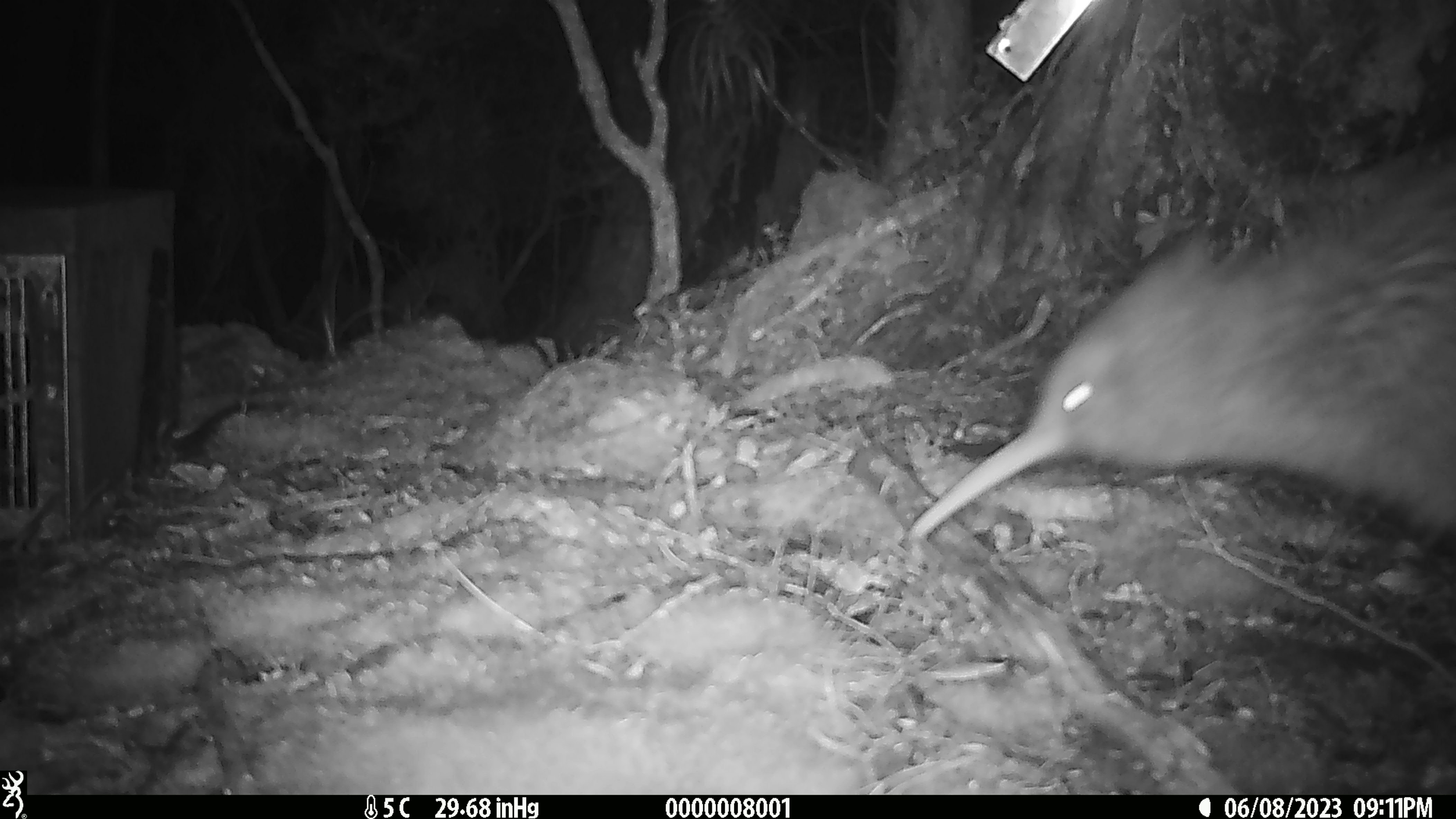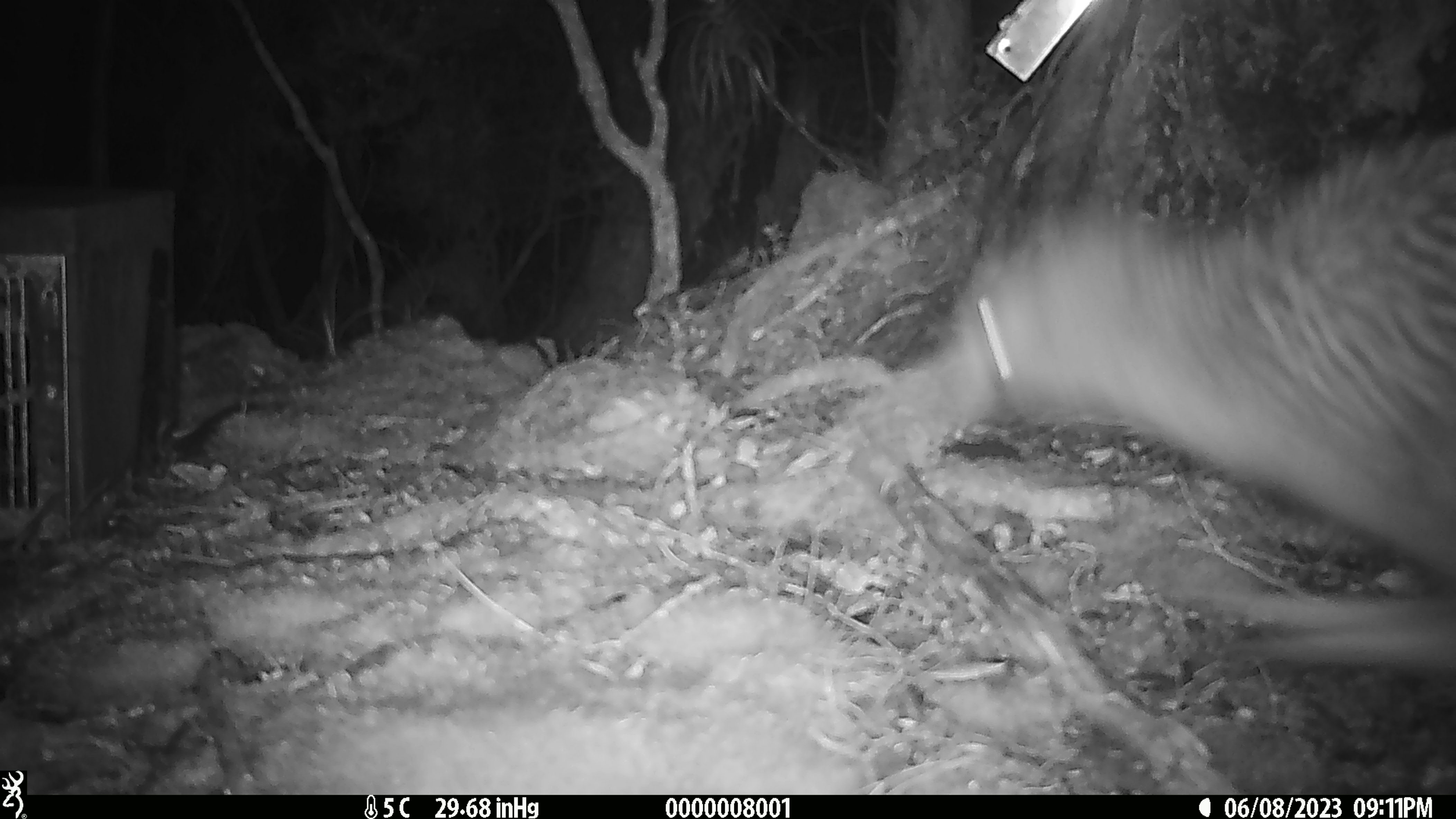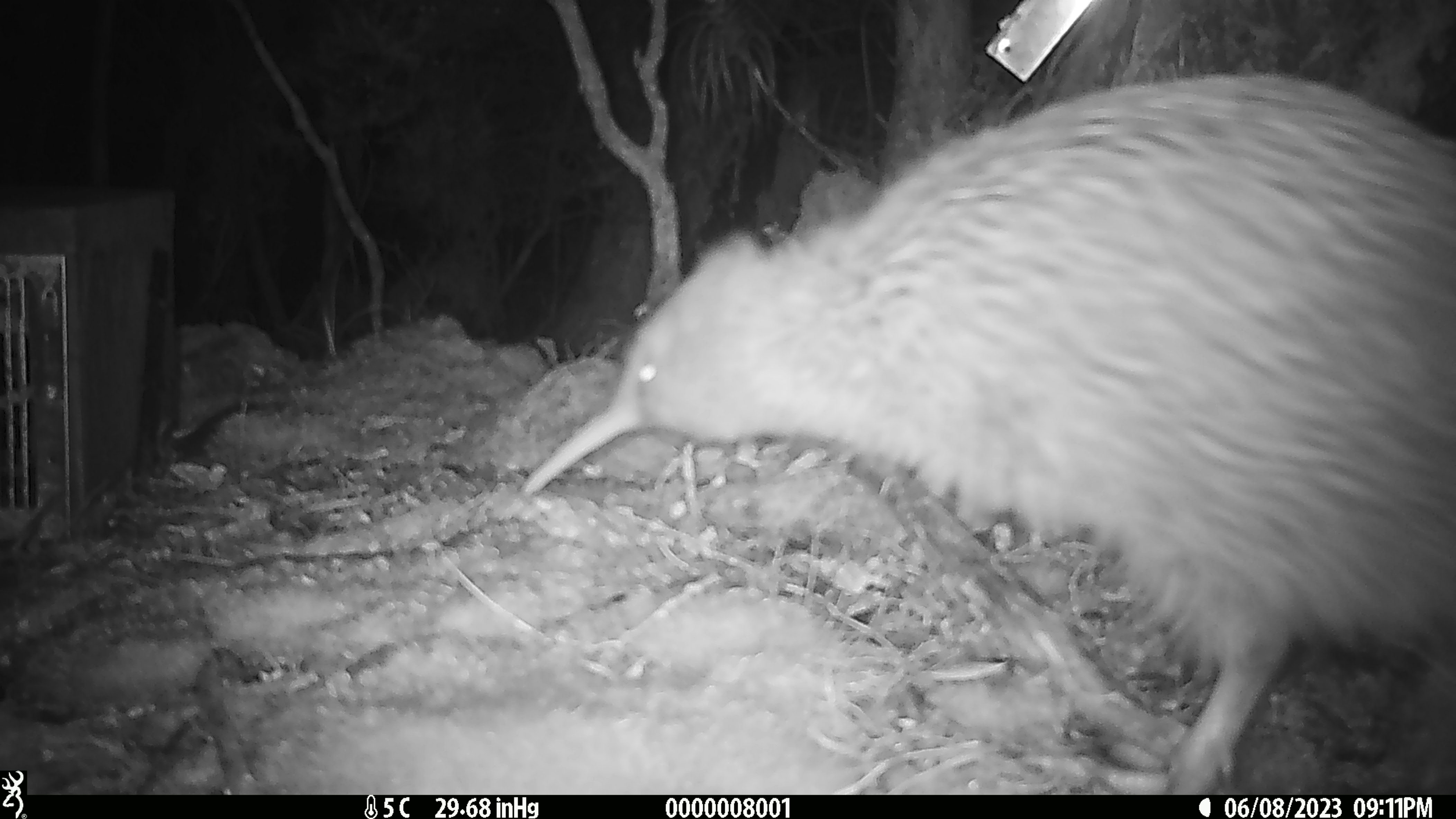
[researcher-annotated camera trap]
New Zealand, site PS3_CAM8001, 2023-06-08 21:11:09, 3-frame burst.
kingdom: Animalia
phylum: Chordata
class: Aves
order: Apterygiformes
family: Apterygidae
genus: Apteryx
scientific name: Apteryx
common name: kiwi